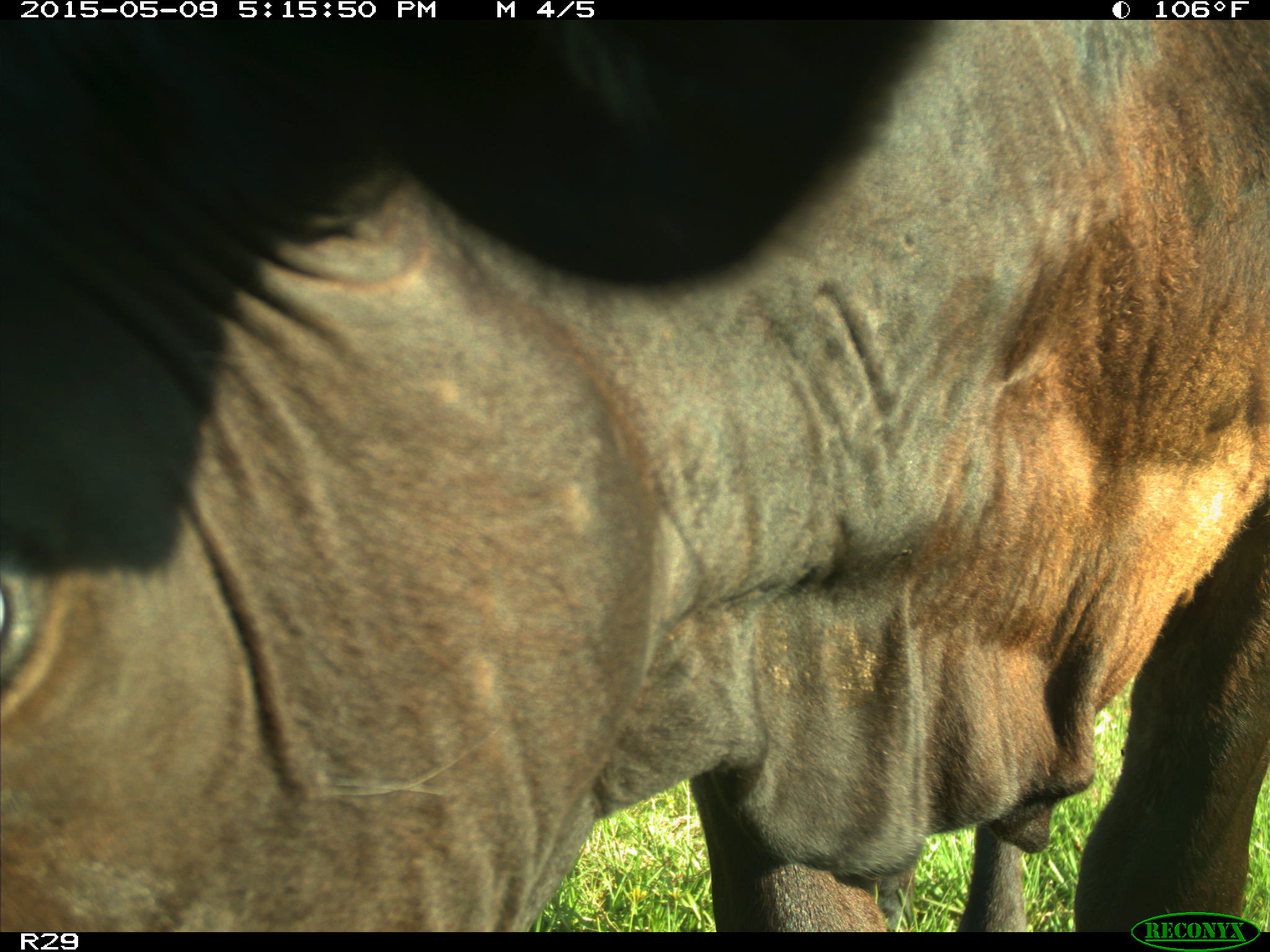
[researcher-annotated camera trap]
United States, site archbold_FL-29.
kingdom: Animalia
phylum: Chordata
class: Mammalia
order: Artiodactyla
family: Bovidae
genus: Bos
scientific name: Bos taurus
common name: domestic cow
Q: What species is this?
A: Bos taurus (domestic cow).